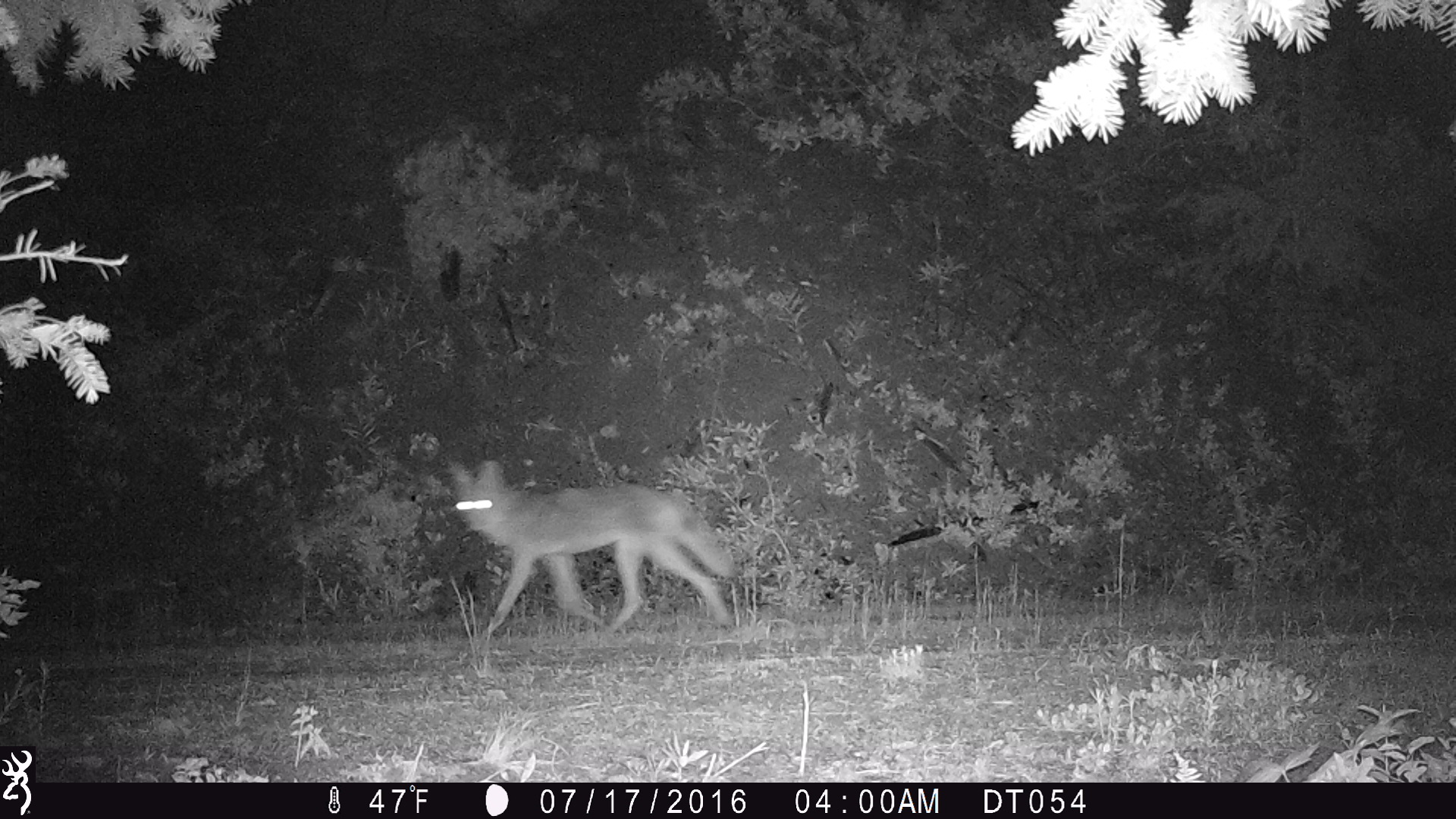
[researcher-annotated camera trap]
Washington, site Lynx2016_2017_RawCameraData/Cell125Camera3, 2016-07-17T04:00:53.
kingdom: Animalia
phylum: Chordata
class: Mammalia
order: Carnivora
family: Canidae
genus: Canis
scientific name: Canis latrans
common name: coyote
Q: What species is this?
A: Canis latrans (coyote).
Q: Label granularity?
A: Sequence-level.